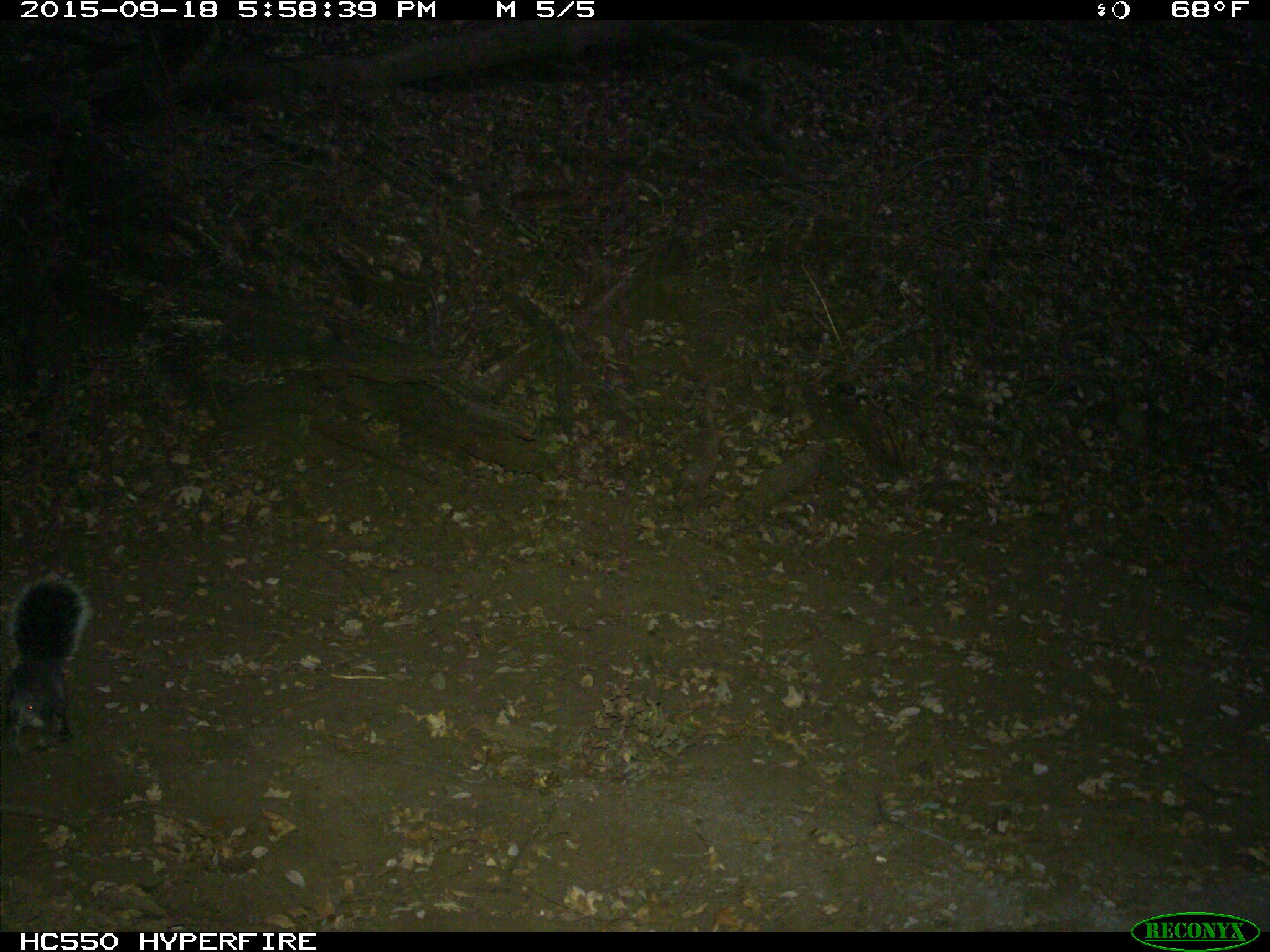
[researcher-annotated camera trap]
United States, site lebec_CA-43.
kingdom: Animalia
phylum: Chordata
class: Mammalia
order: Rodentia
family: Sciuridae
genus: Sciurus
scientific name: Sciurus carolinensis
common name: eastern gray squirrel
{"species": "Sciurus carolinensis (eastern gray squirrel)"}